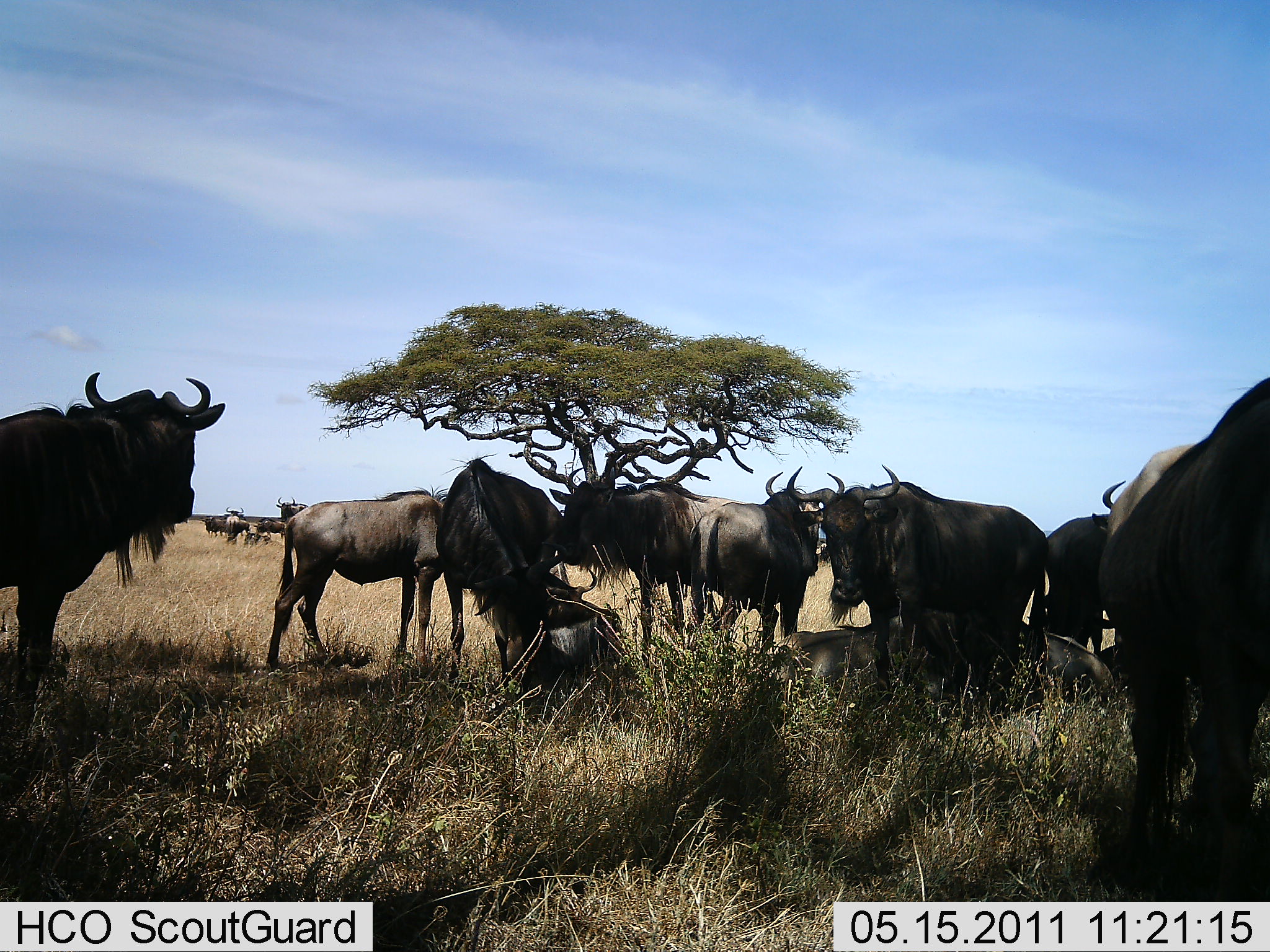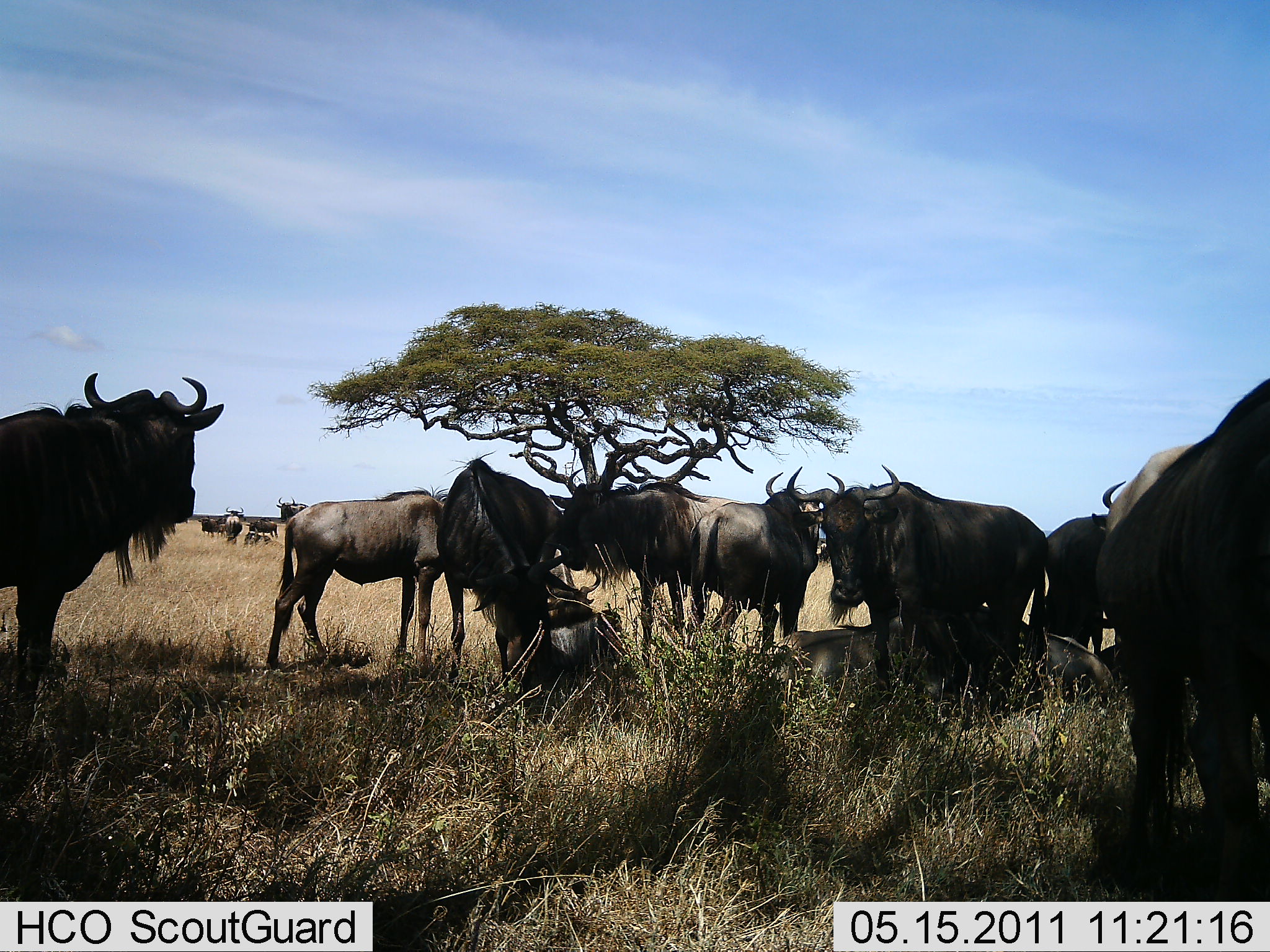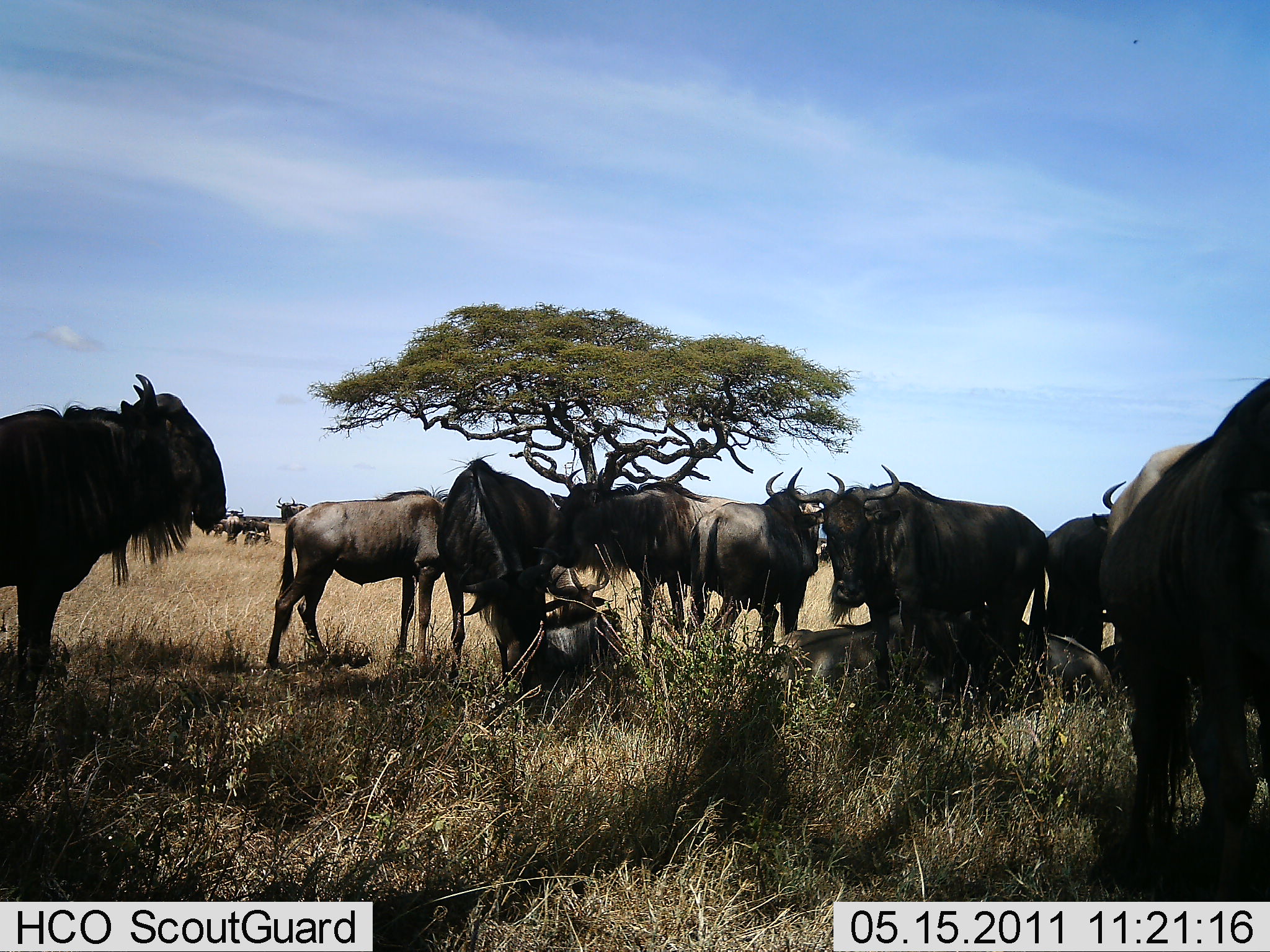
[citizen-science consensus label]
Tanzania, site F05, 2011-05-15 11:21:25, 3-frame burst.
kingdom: Animalia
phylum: Chordata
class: Mammalia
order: Artiodactyla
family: Bovidae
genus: Connochaetes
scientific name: Connochaetes taurinus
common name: blue wildebeest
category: wildebeest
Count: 11-50.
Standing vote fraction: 100%.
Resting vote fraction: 79%.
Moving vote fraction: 21%.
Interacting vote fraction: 0%.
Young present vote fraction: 7%.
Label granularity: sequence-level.